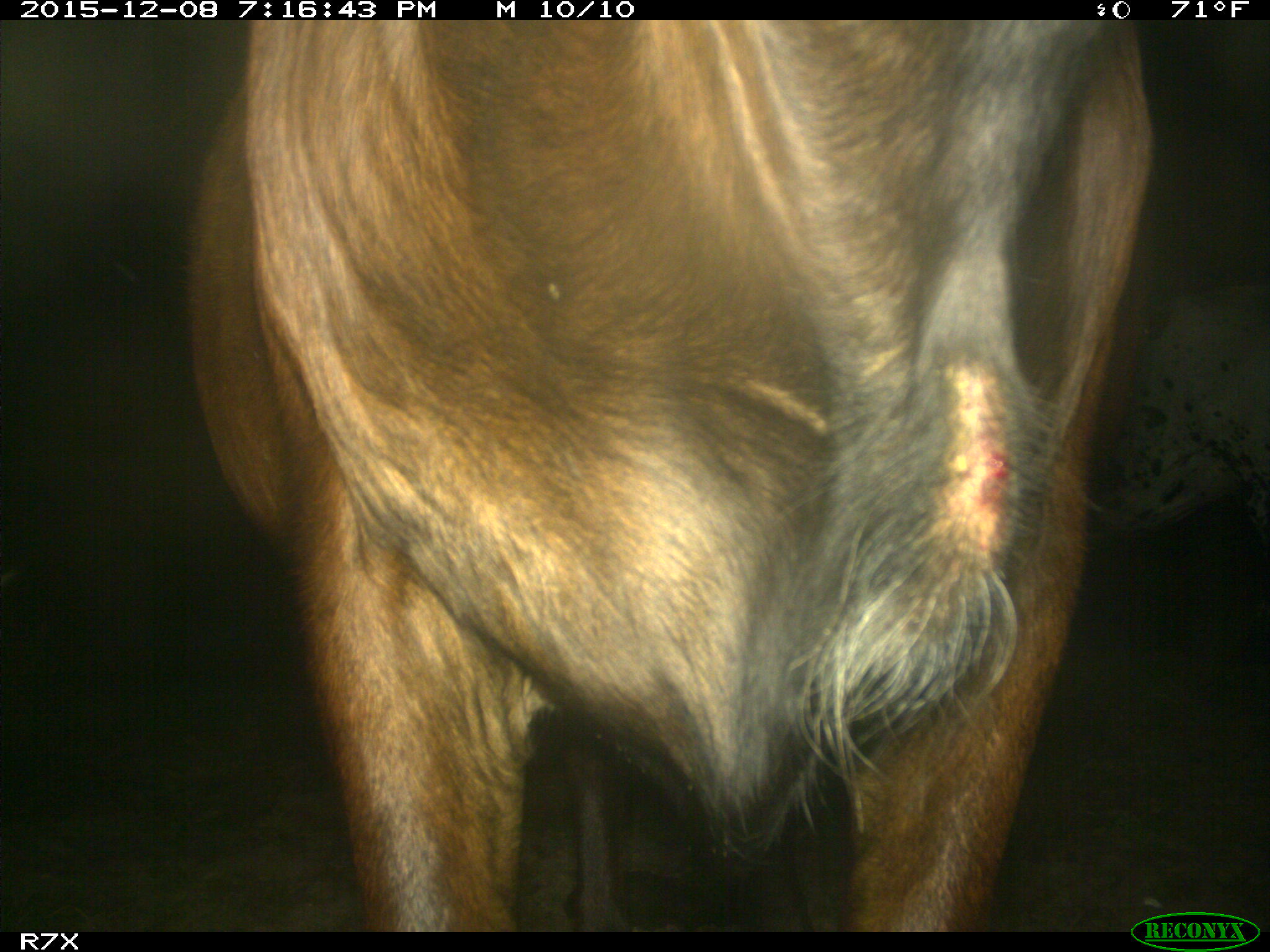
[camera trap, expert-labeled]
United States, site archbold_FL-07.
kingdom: Animalia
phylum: Chordata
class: Mammalia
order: Artiodactyla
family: Bovidae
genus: Bos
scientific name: Bos taurus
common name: domestic cow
Bos taurus (domestic cow).